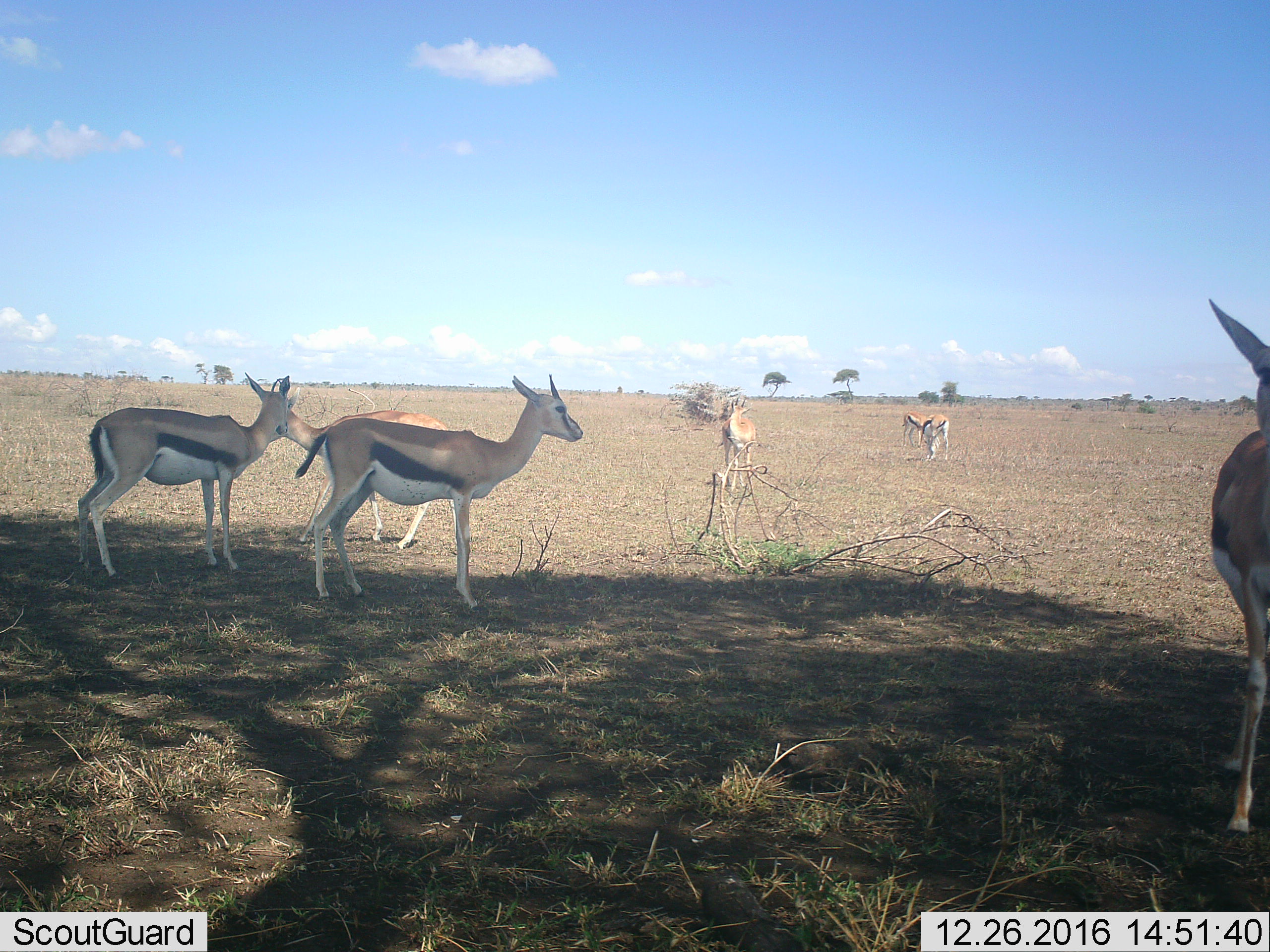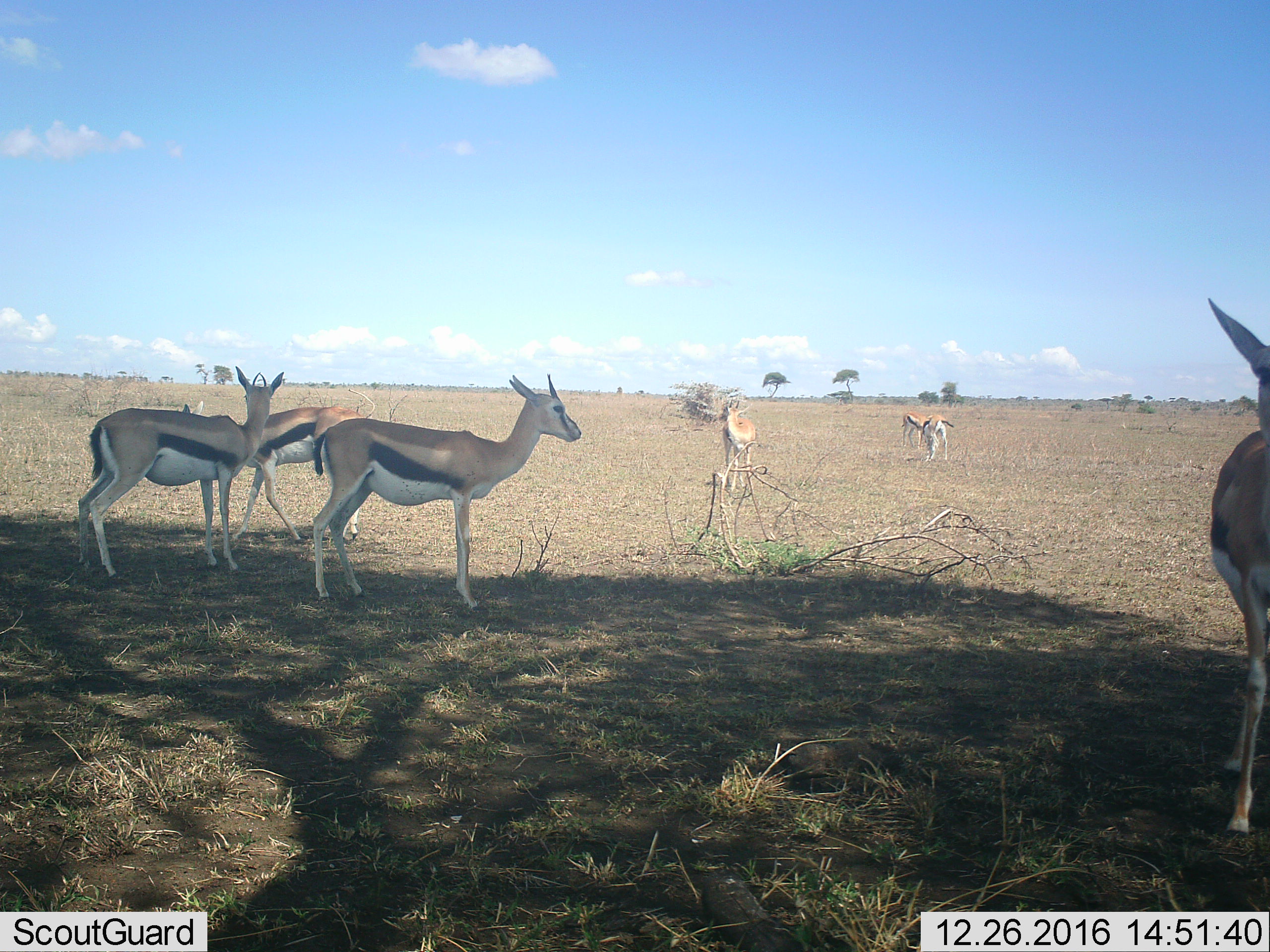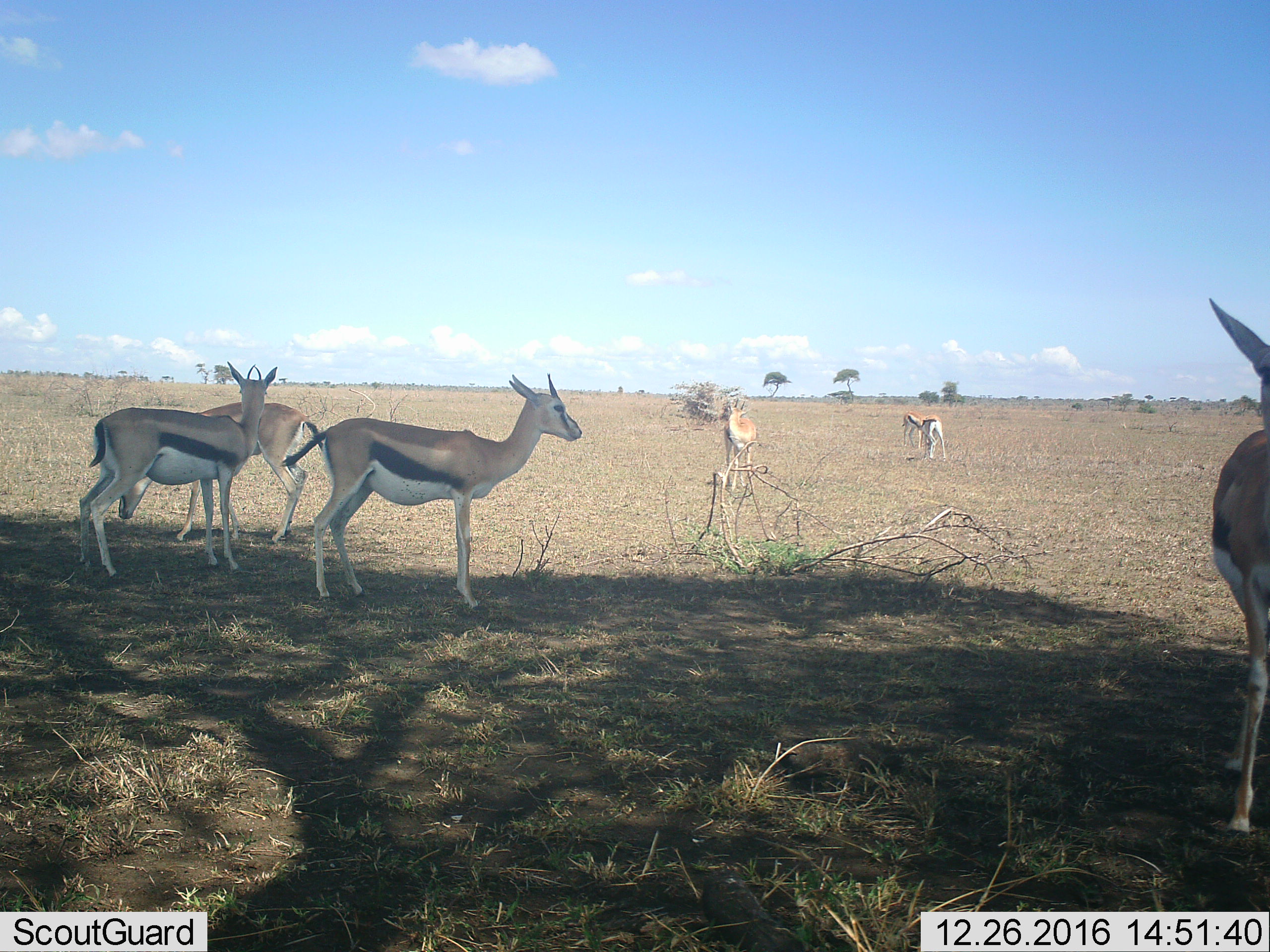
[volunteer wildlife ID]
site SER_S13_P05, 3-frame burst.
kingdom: Animalia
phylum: Chordata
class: Mammalia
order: Artiodactyla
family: Bovidae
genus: Eudorcas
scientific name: Eudorcas thomsonii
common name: thomson's gazelle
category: gazellethomsons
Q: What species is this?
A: Gazellethomsons (thomson's gazelle) (Eudorcas thomsonii).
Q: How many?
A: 7.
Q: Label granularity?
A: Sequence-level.